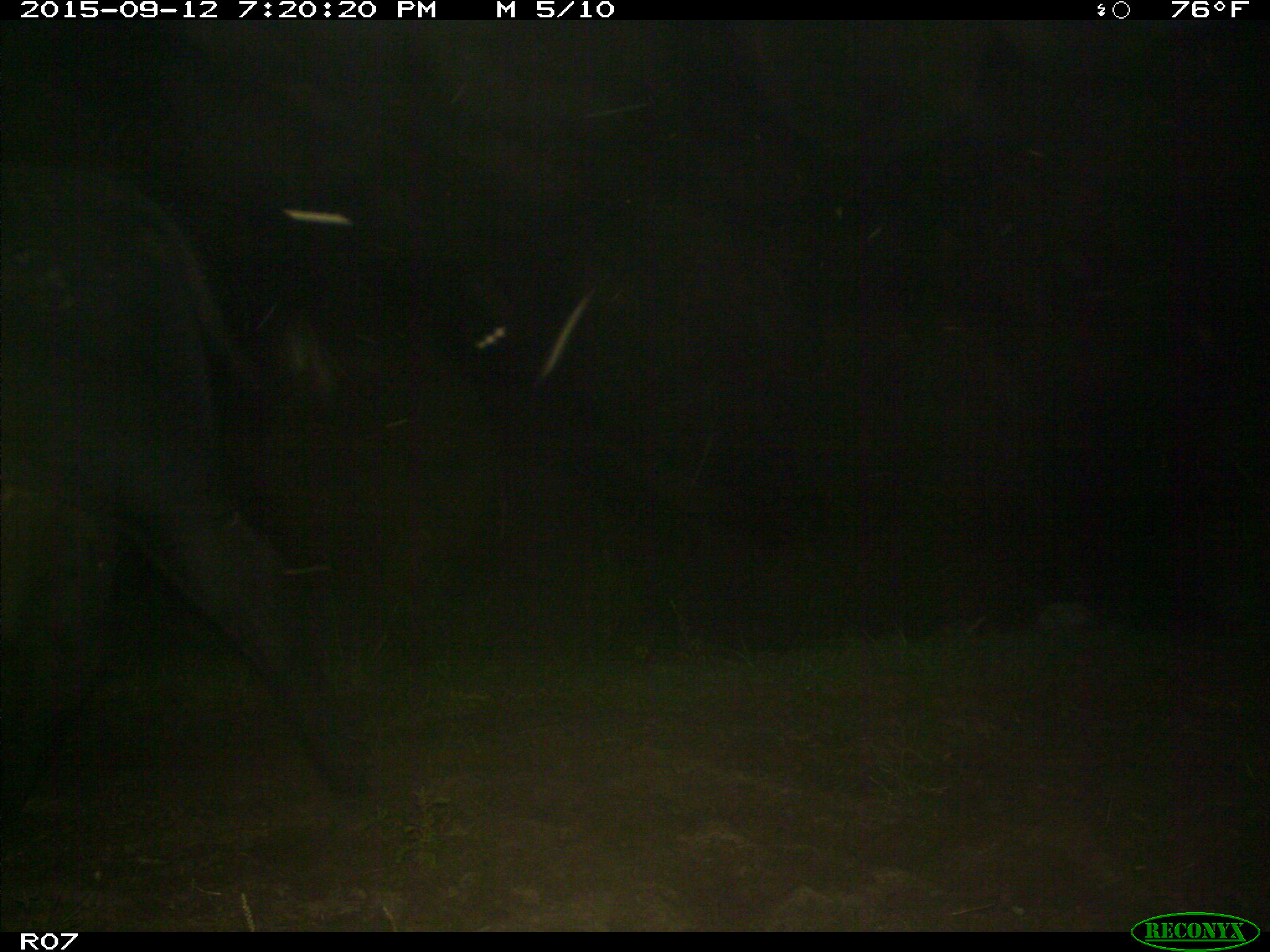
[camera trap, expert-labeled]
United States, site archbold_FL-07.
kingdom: Animalia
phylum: Chordata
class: Mammalia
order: Artiodactyla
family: Bovidae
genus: Bos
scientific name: Bos taurus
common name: domestic cow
Bos taurus (domestic cow).